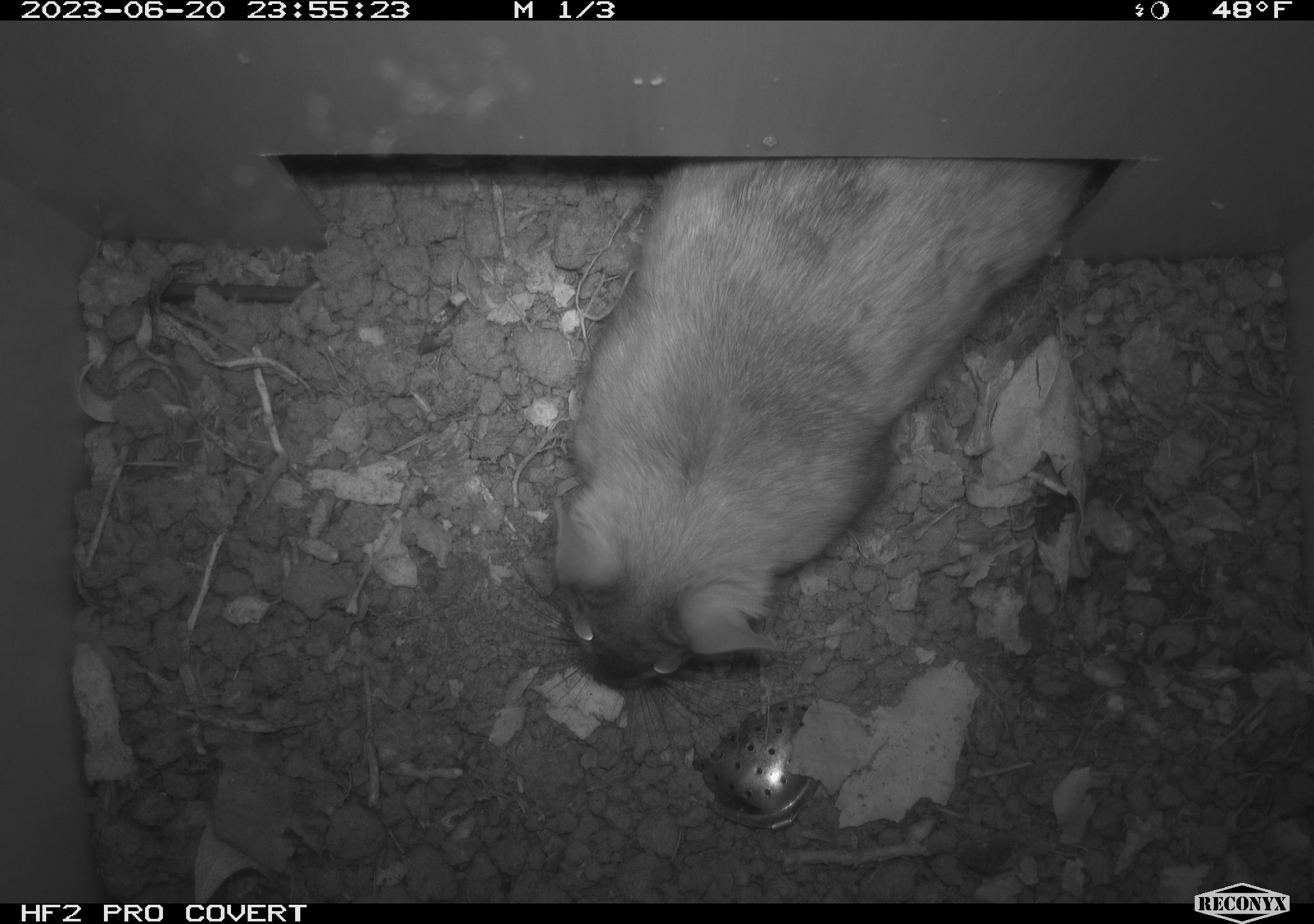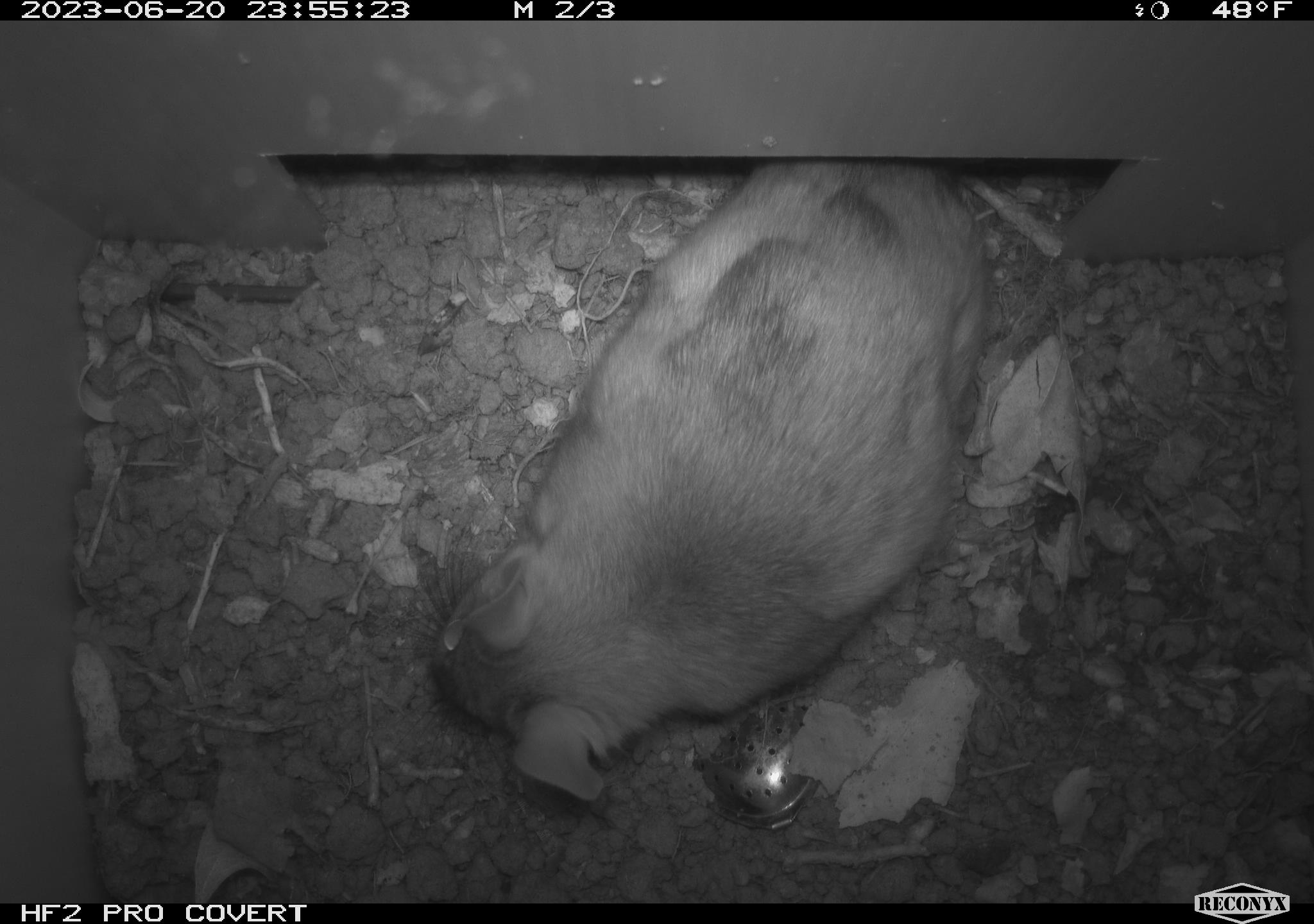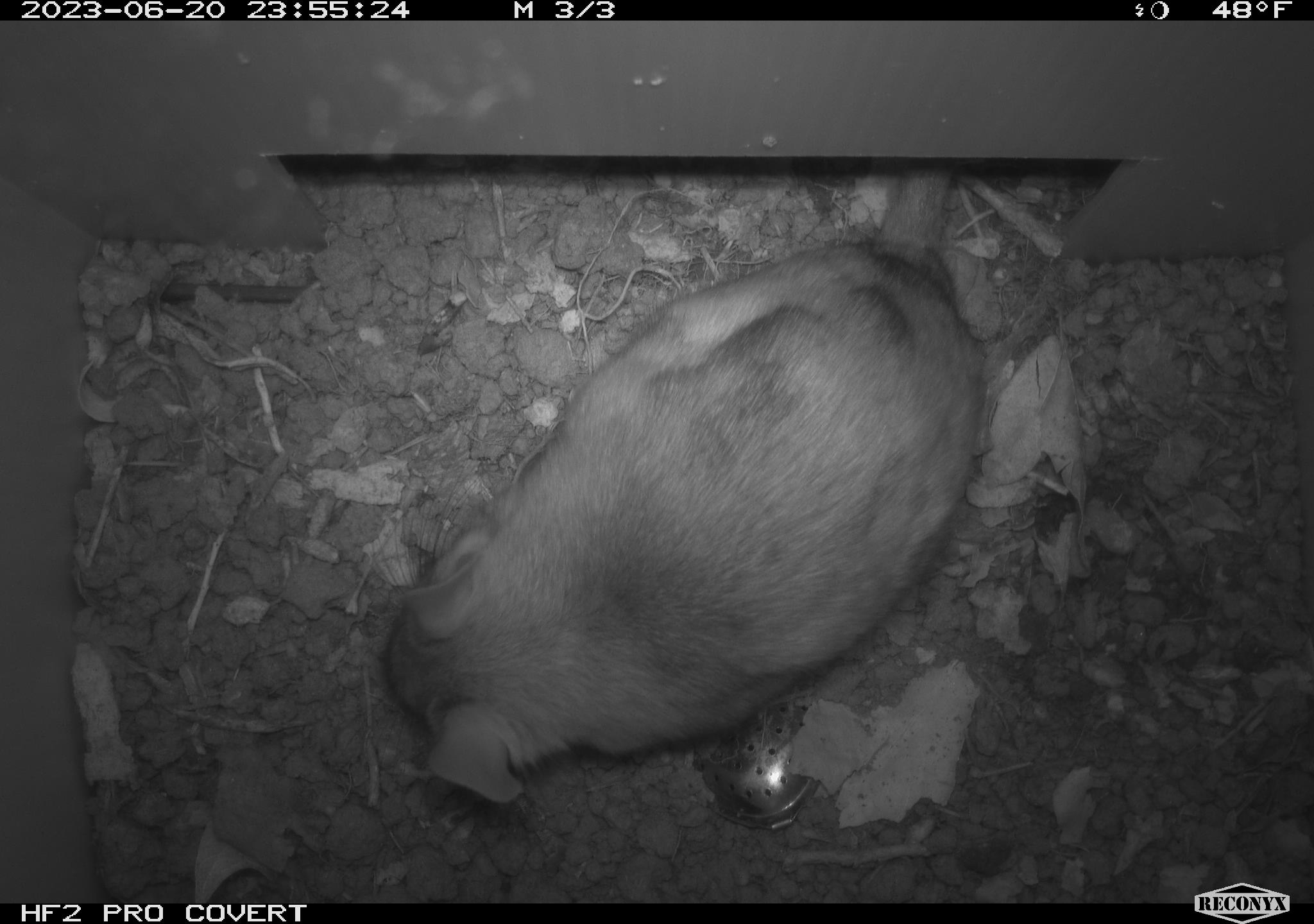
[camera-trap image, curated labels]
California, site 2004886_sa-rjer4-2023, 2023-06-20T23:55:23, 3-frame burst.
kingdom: Animalia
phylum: Chordata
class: Mammalia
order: Rodentia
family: Cricetidae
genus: Neotoma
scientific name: Neotoma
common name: pack rat or woodrat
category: neotoma species